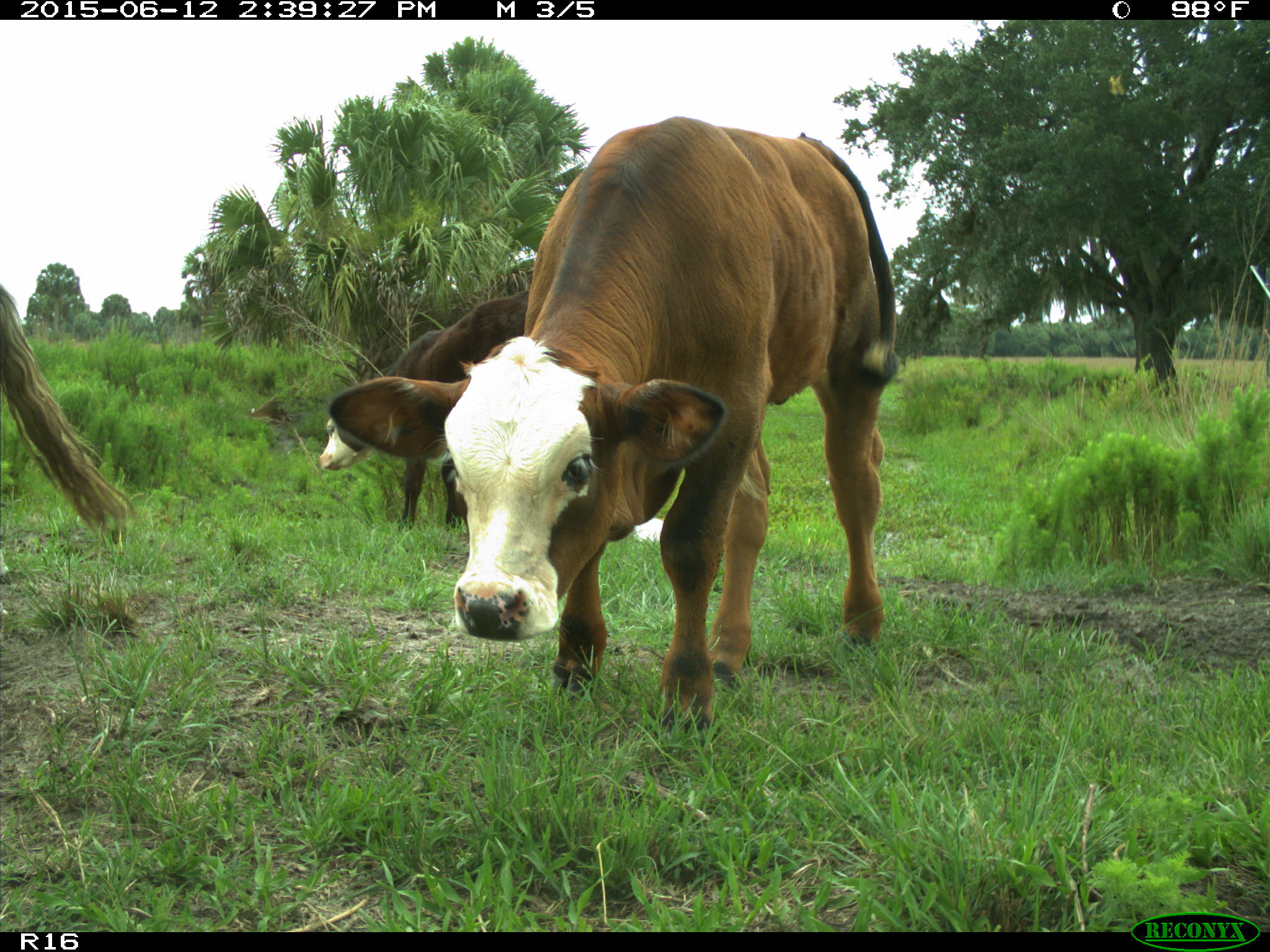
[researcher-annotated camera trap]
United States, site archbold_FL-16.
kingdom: Animalia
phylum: Chordata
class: Mammalia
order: Artiodactyla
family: Bovidae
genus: Bos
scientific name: Bos taurus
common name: domestic cow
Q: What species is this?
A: Bos taurus (domestic cow).